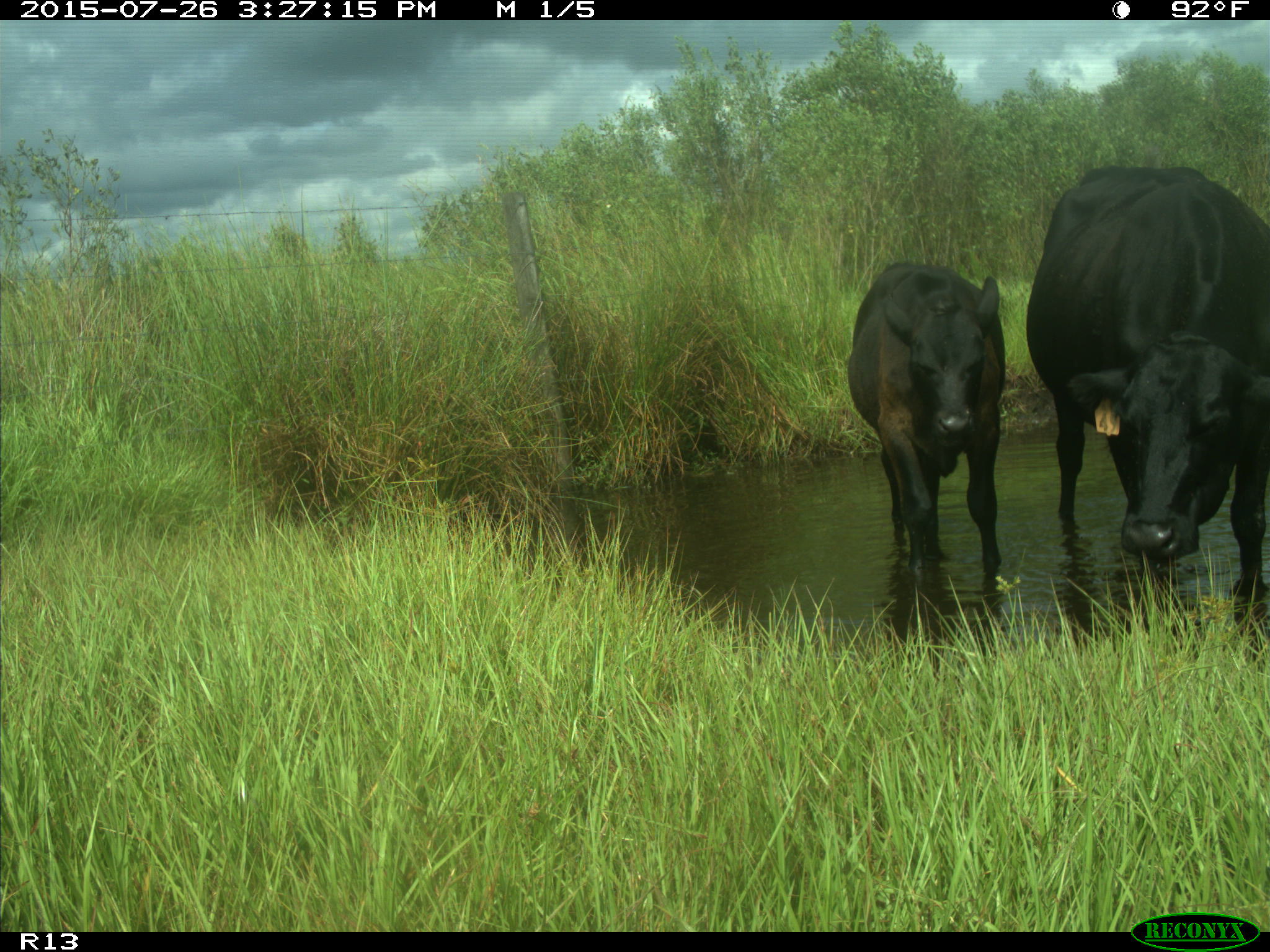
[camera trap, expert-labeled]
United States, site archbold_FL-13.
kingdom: Animalia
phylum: Chordata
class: Mammalia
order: Artiodactyla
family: Bovidae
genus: Bos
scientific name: Bos taurus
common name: domestic cow